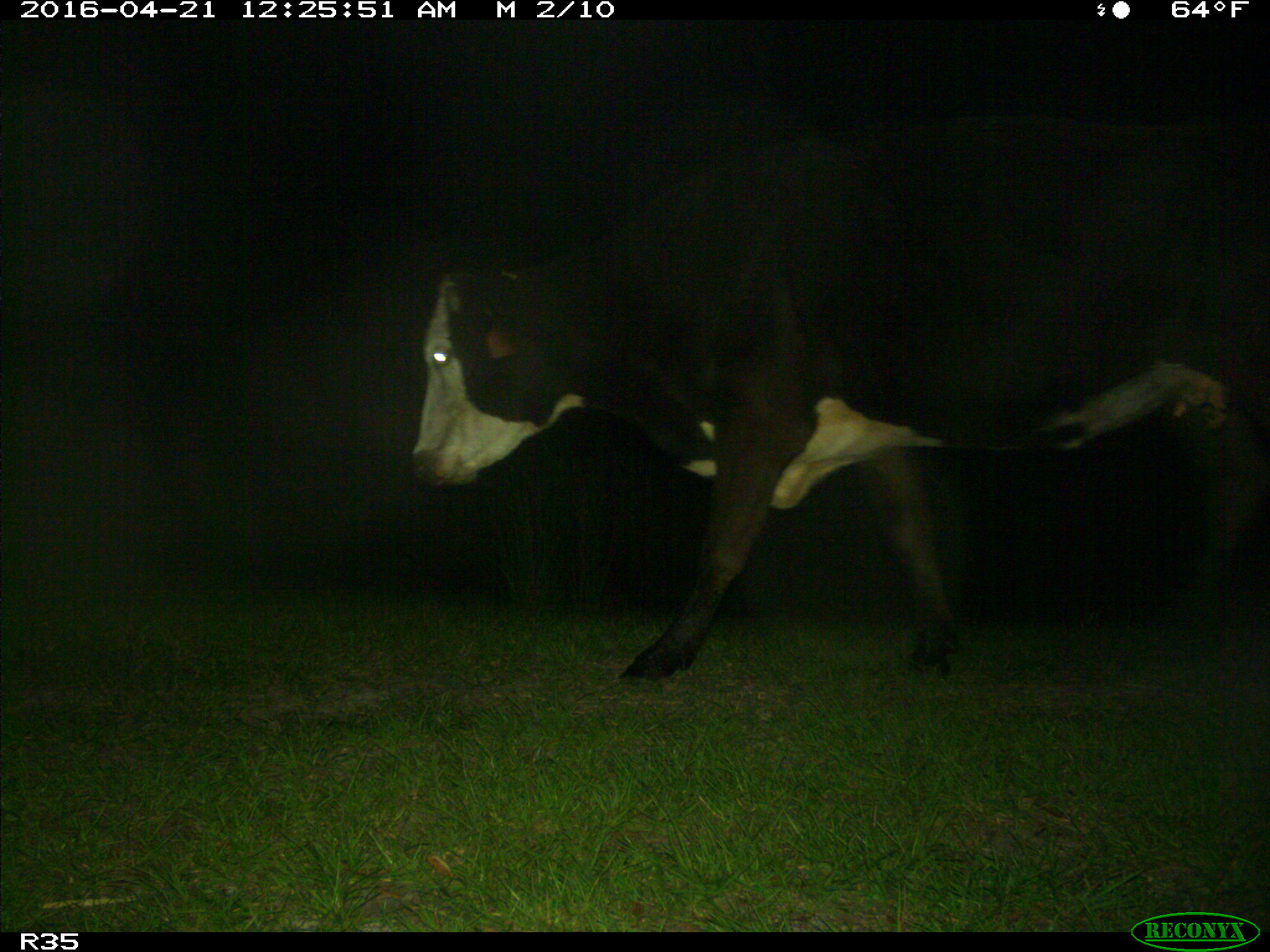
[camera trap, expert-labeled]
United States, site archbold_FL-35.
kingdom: Animalia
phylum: Chordata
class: Mammalia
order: Artiodactyla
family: Bovidae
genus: Bos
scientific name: Bos taurus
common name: domestic cow